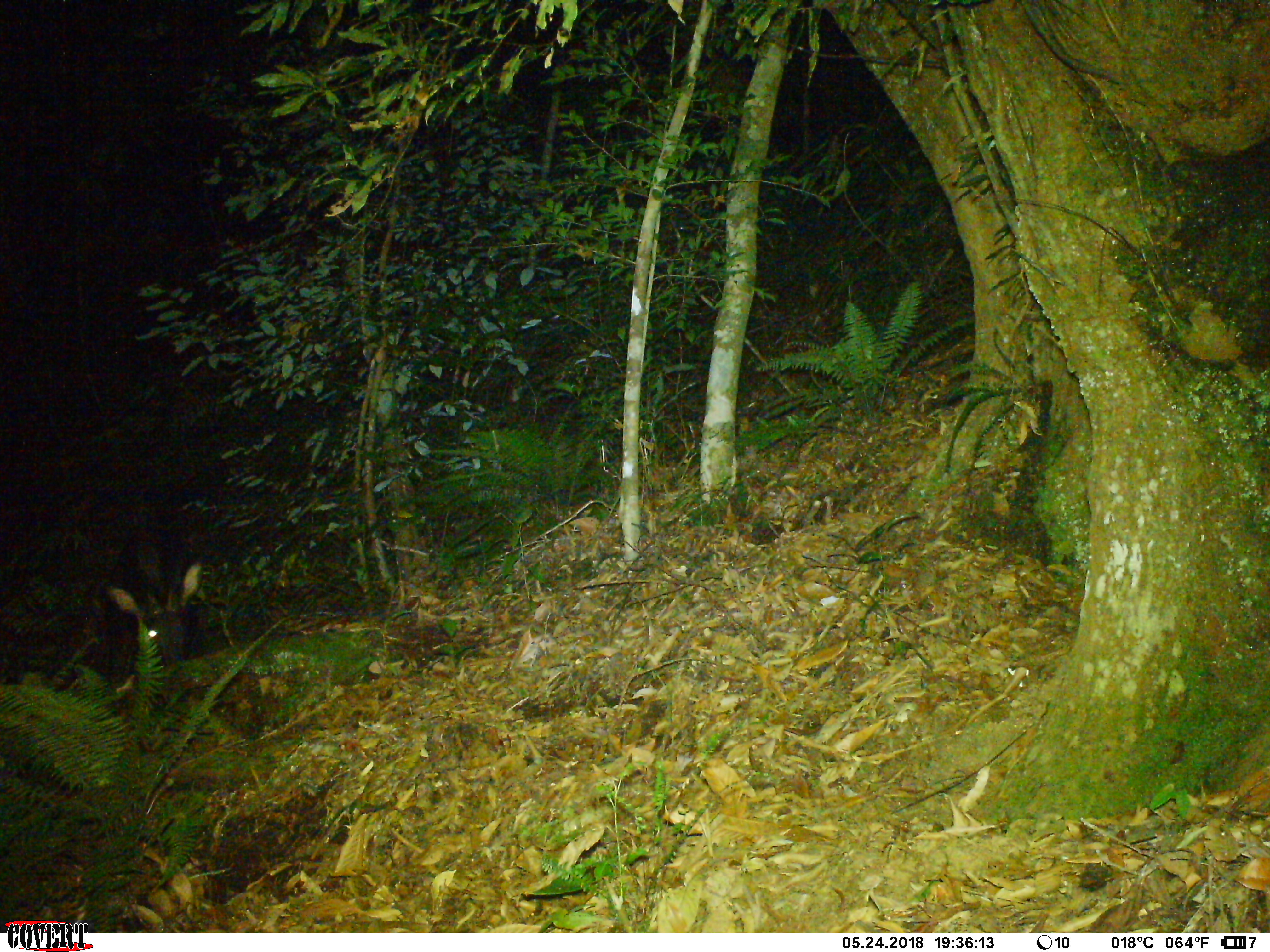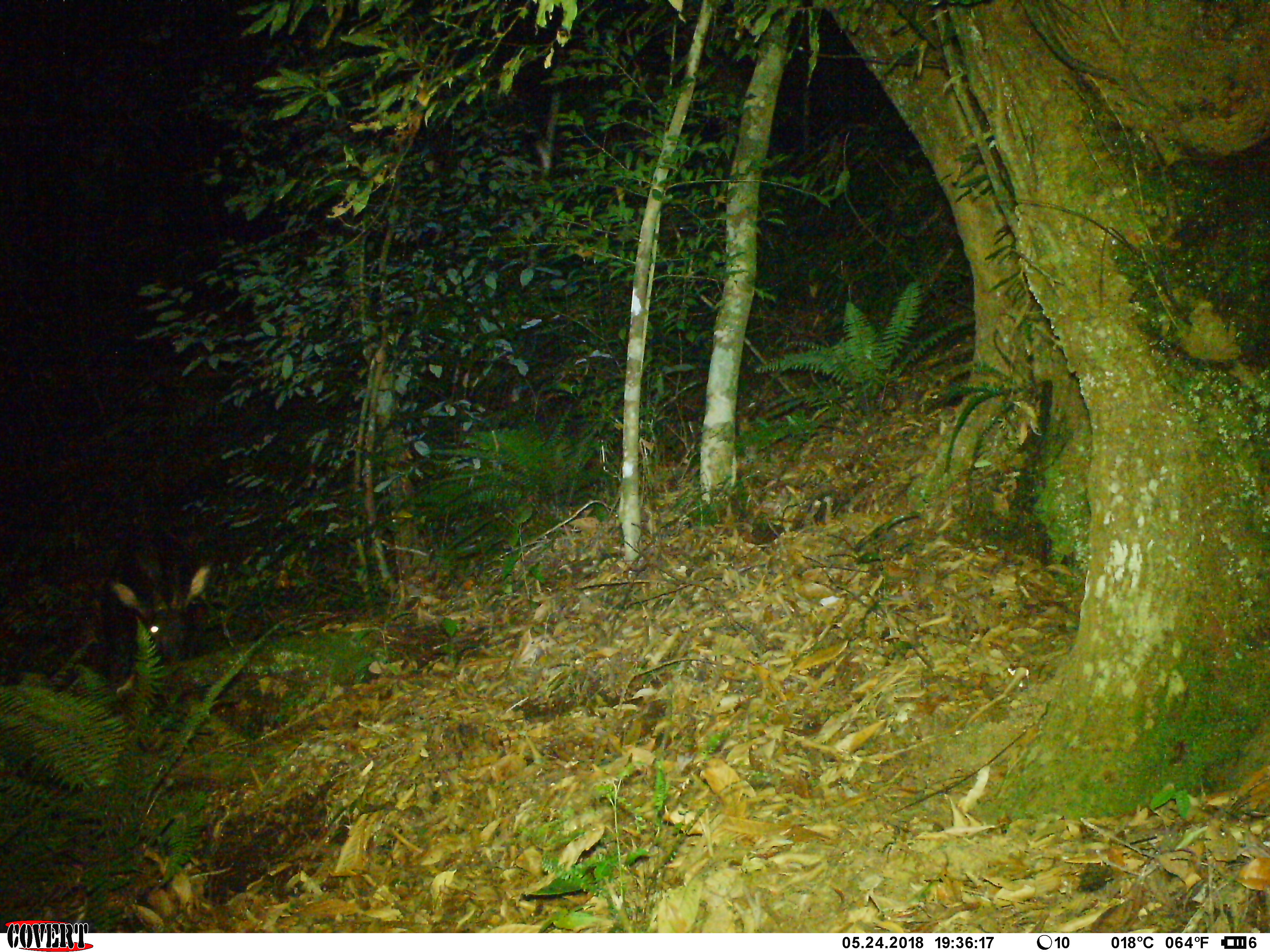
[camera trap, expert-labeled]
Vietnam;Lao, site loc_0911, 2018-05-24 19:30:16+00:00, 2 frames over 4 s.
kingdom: Animalia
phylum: Chordata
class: Mammalia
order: Artiodactyla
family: Bovidae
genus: Capricornis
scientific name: Capricornis sumatraensis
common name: chinese serow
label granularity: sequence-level